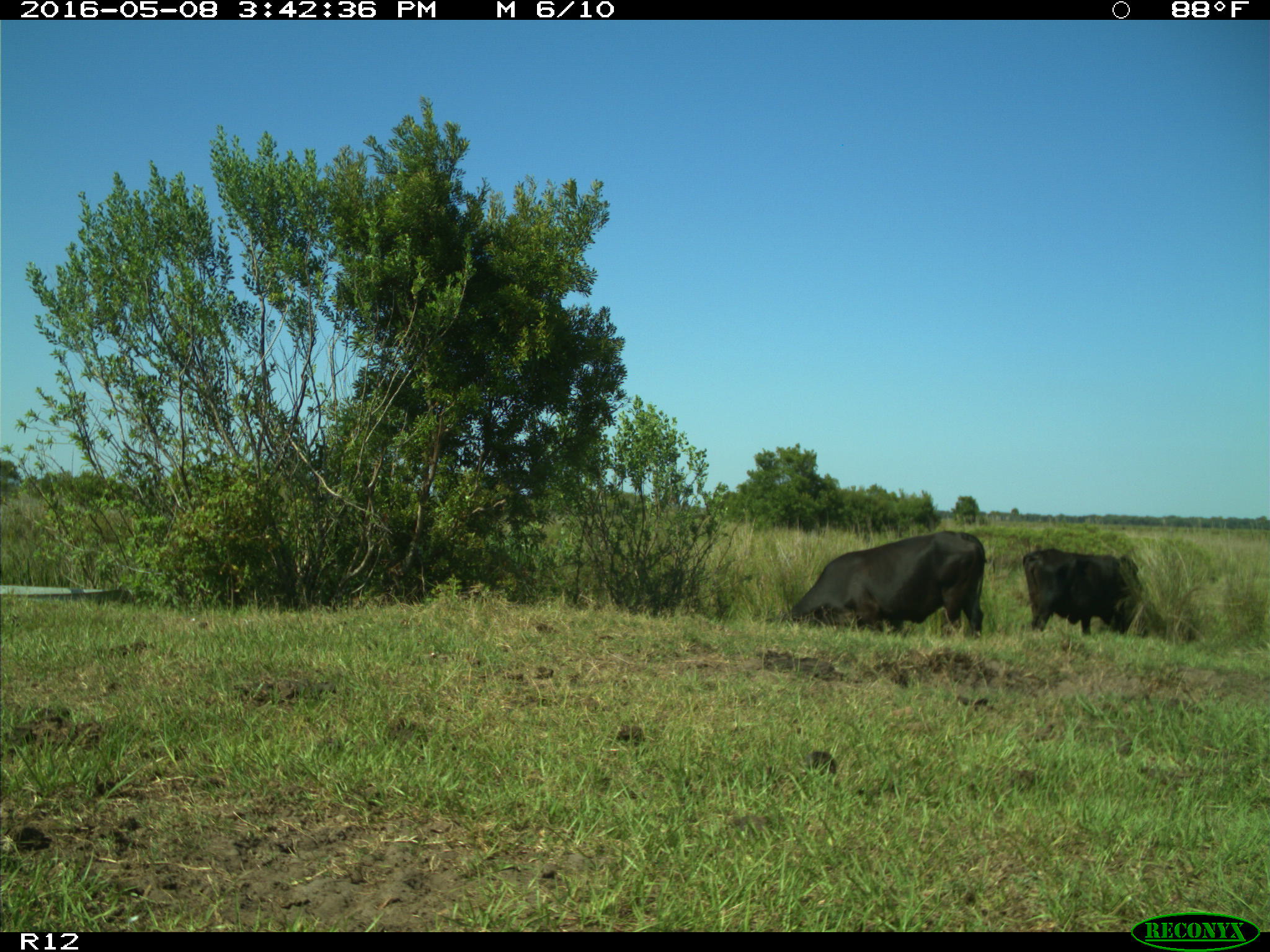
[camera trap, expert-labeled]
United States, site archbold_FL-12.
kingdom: Animalia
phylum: Chordata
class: Mammalia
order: Artiodactyla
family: Bovidae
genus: Bos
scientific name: Bos taurus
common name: domestic cow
Bos taurus (domestic cow).